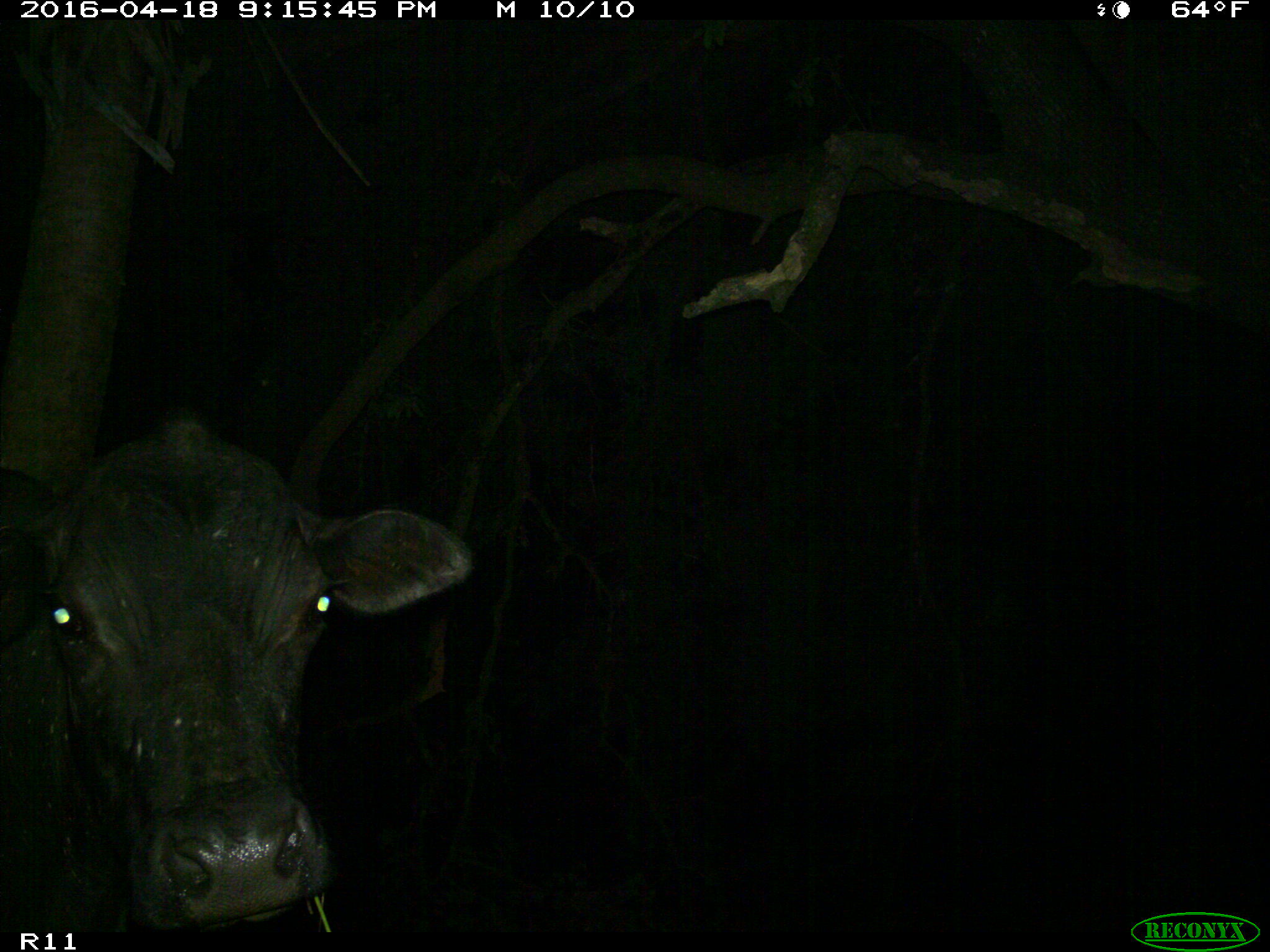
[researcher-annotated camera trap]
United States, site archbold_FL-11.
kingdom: Animalia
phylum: Chordata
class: Mammalia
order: Artiodactyla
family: Bovidae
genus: Bos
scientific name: Bos taurus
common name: domestic cow